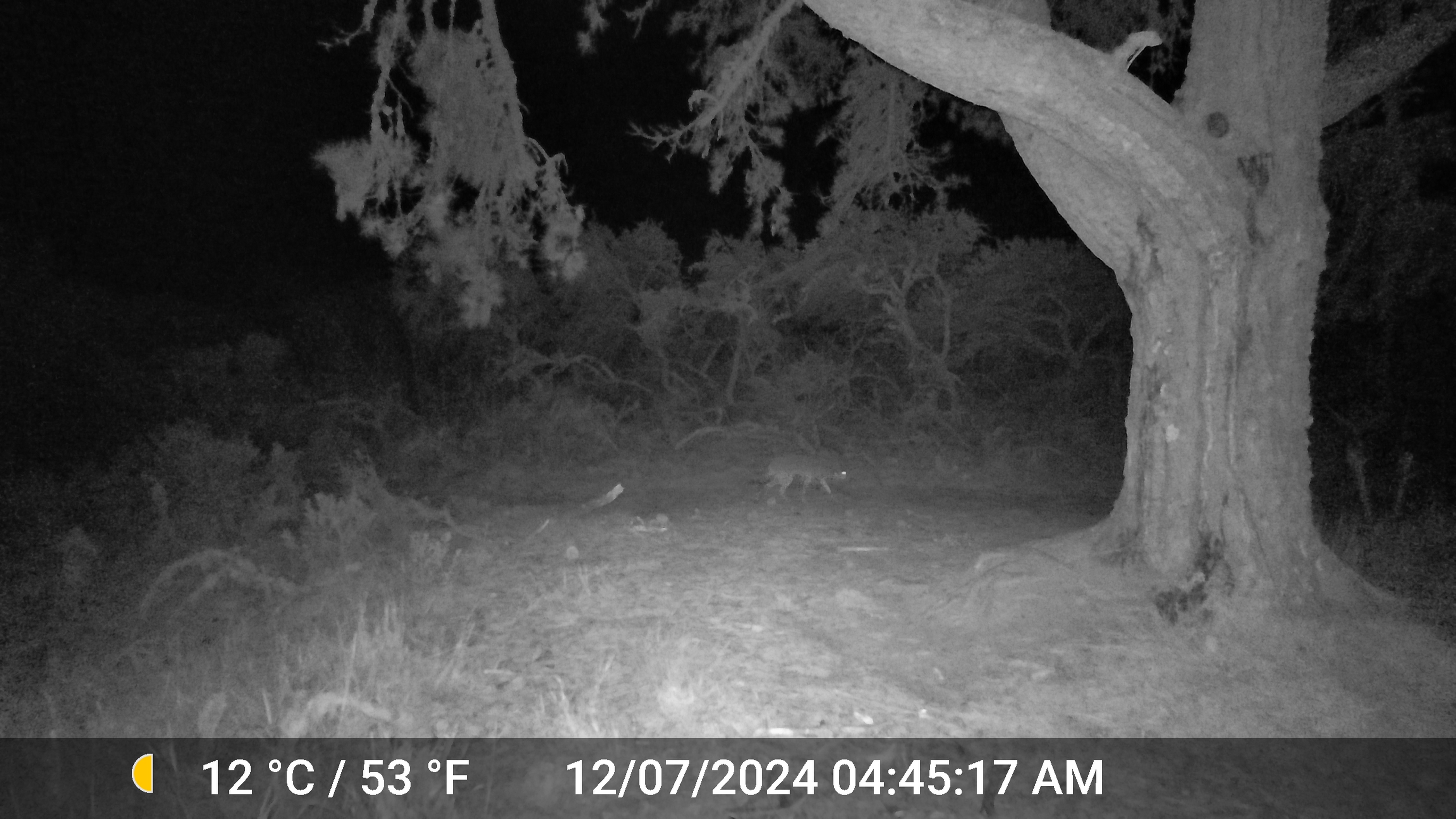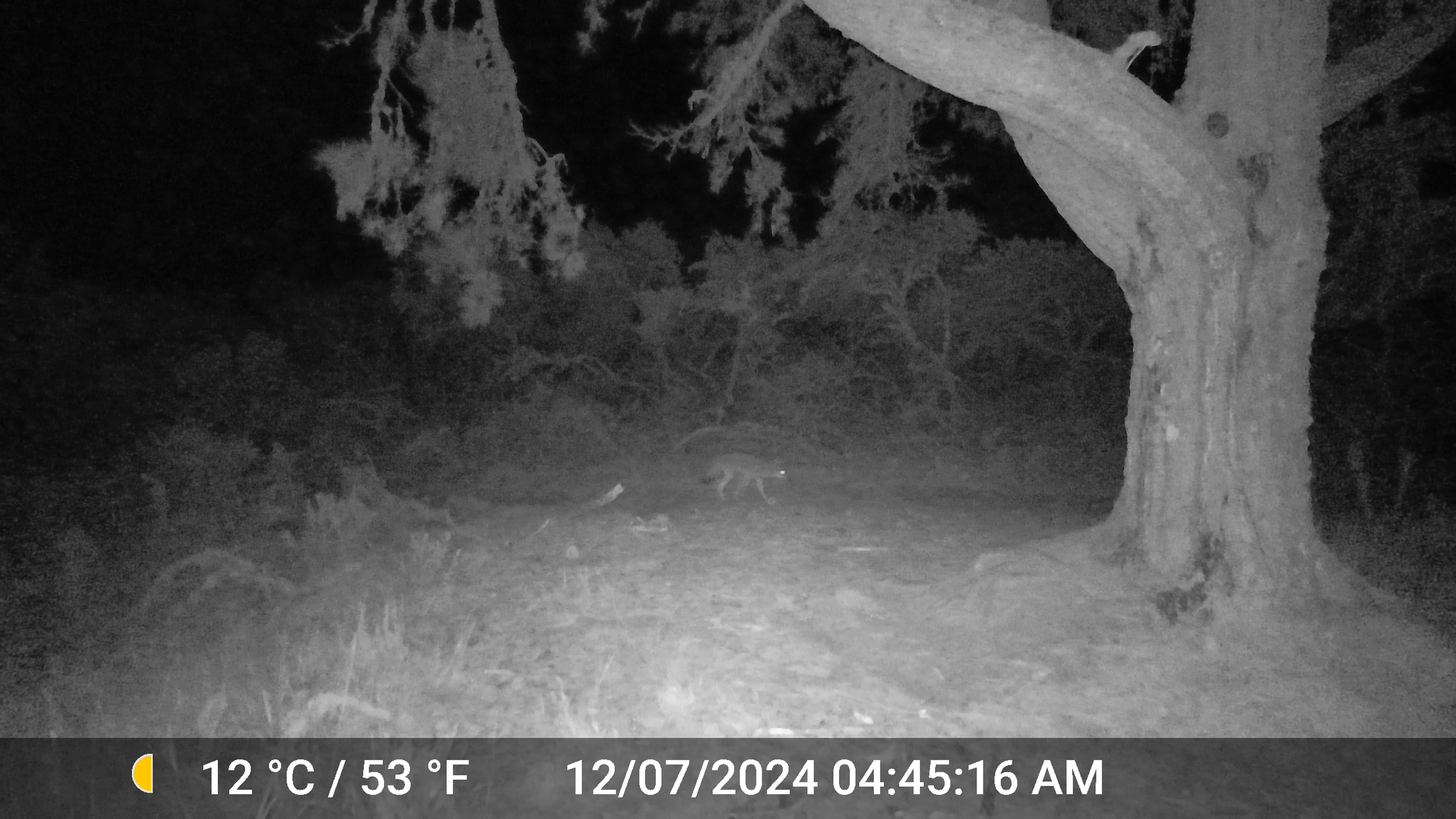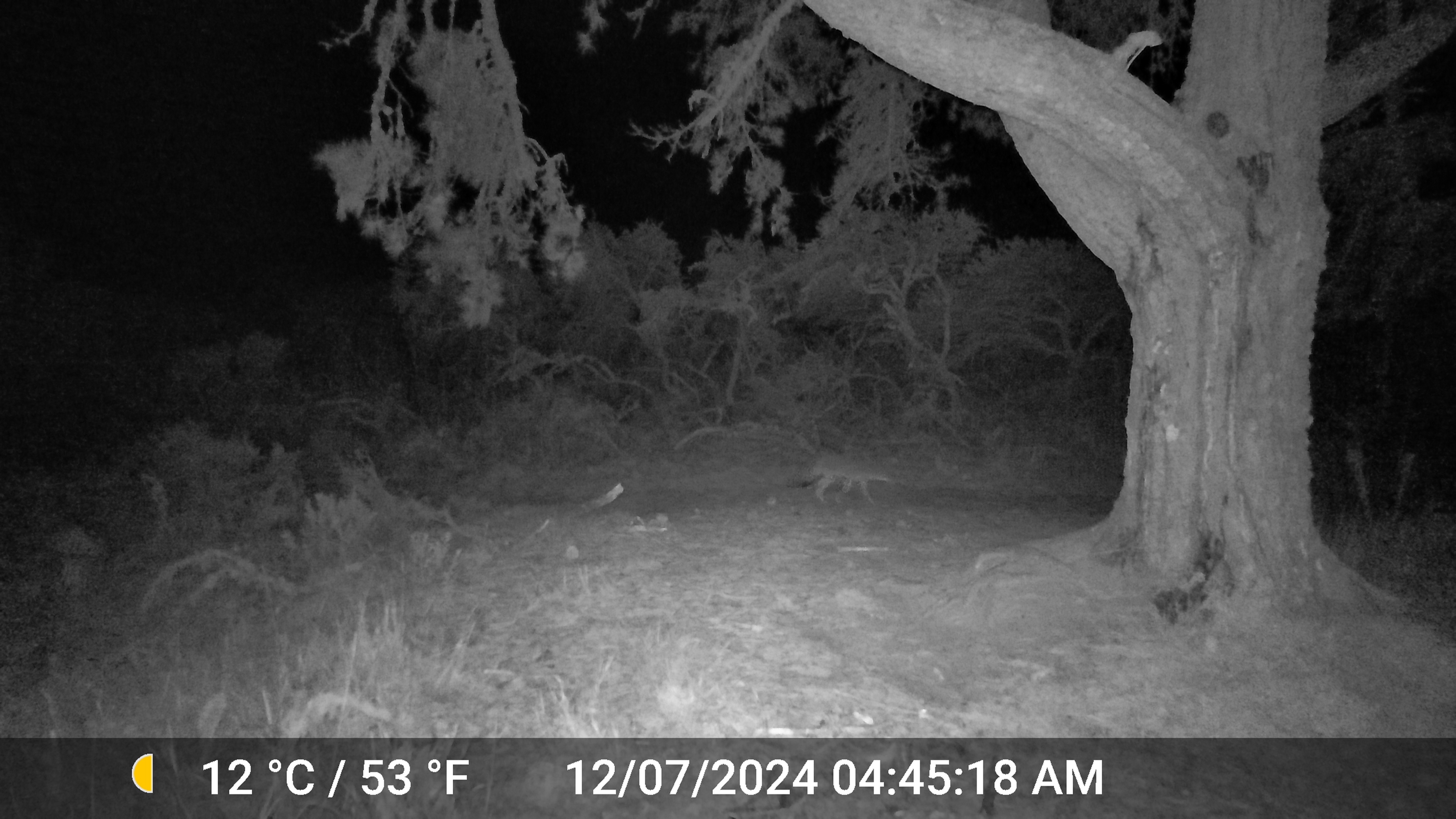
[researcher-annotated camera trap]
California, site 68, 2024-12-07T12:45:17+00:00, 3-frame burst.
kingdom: Animalia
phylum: Chordata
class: Mammalia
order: Carnivora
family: Canidae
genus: Canis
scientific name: Canis latrans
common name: coyote